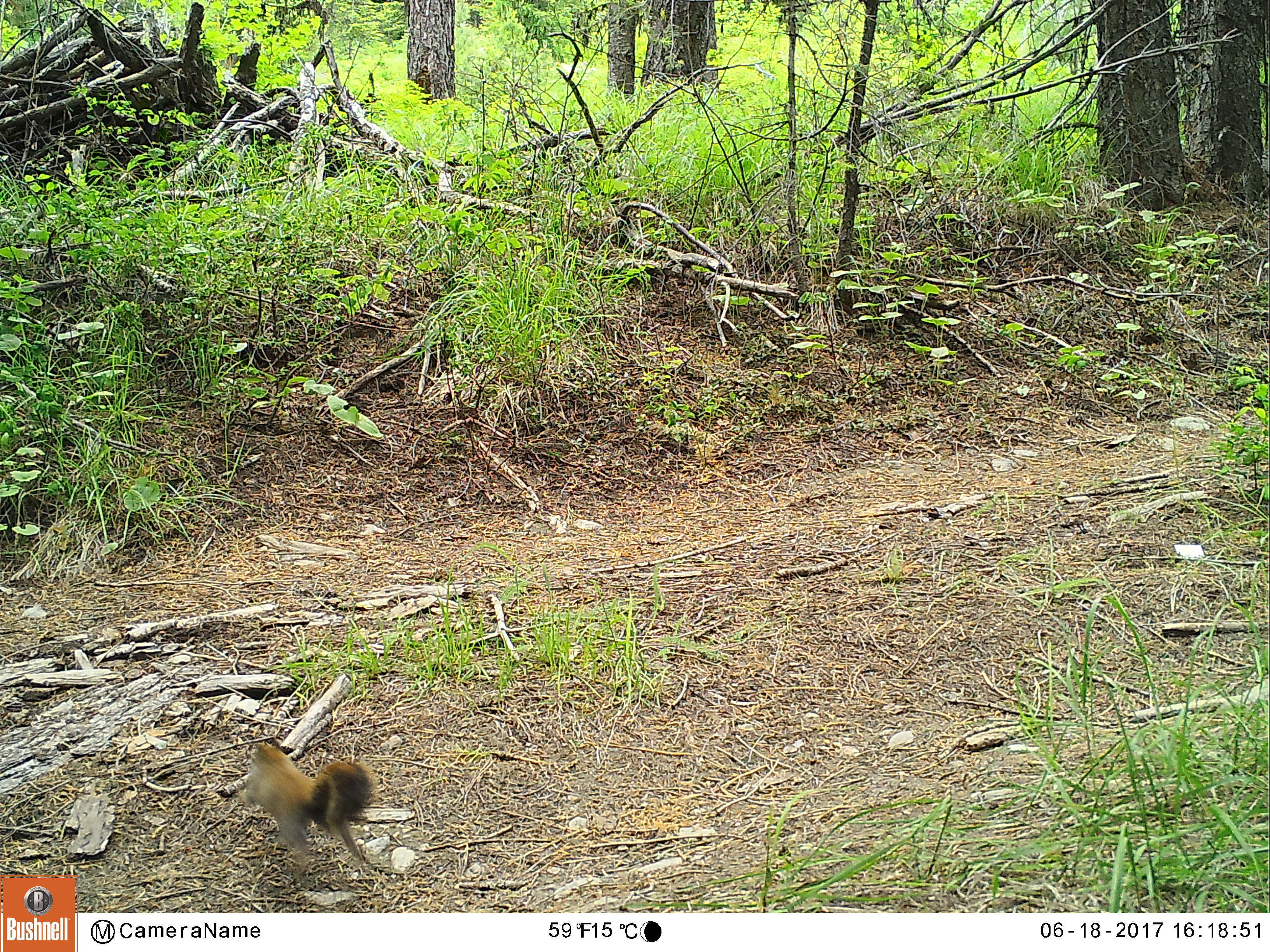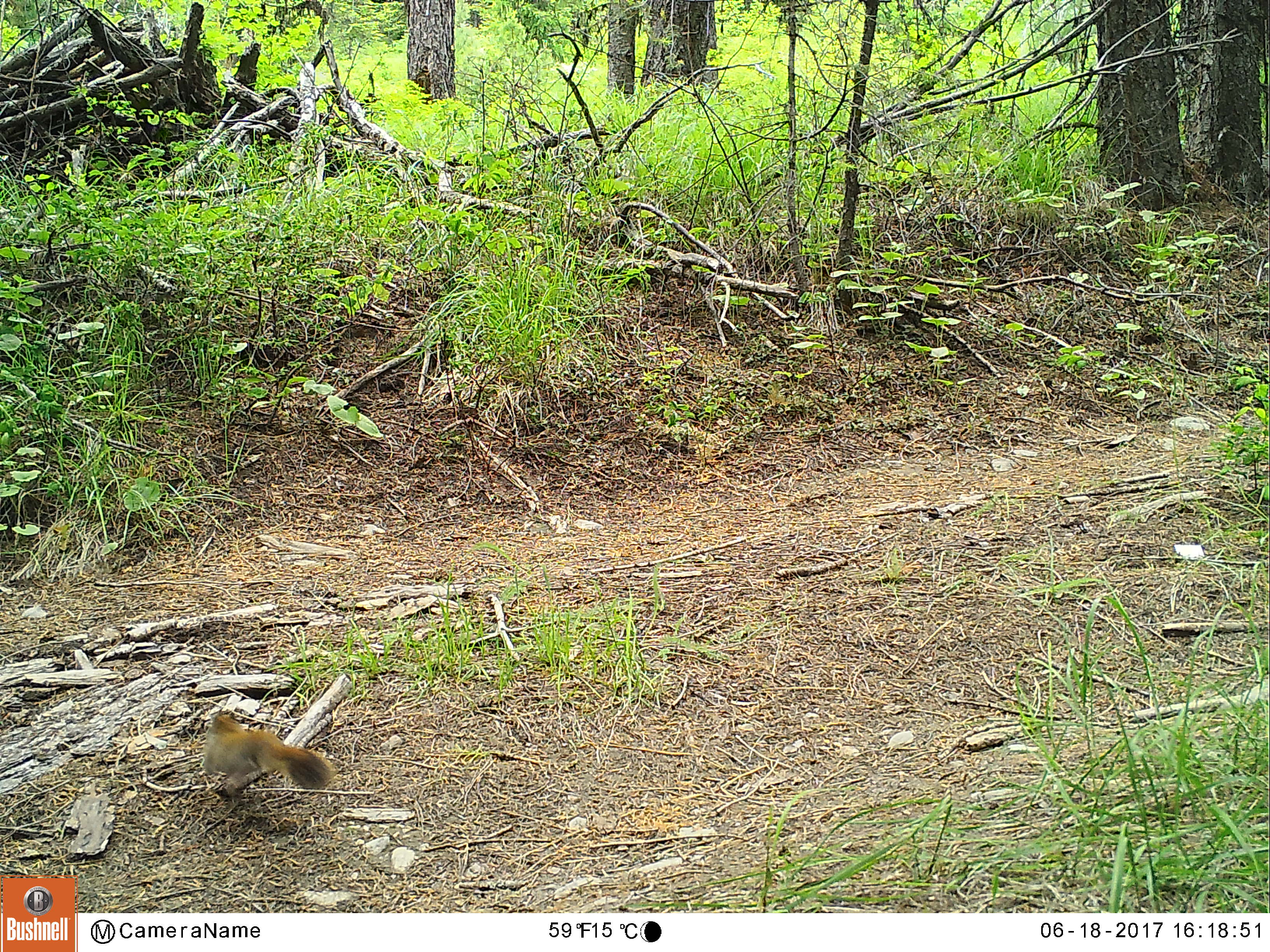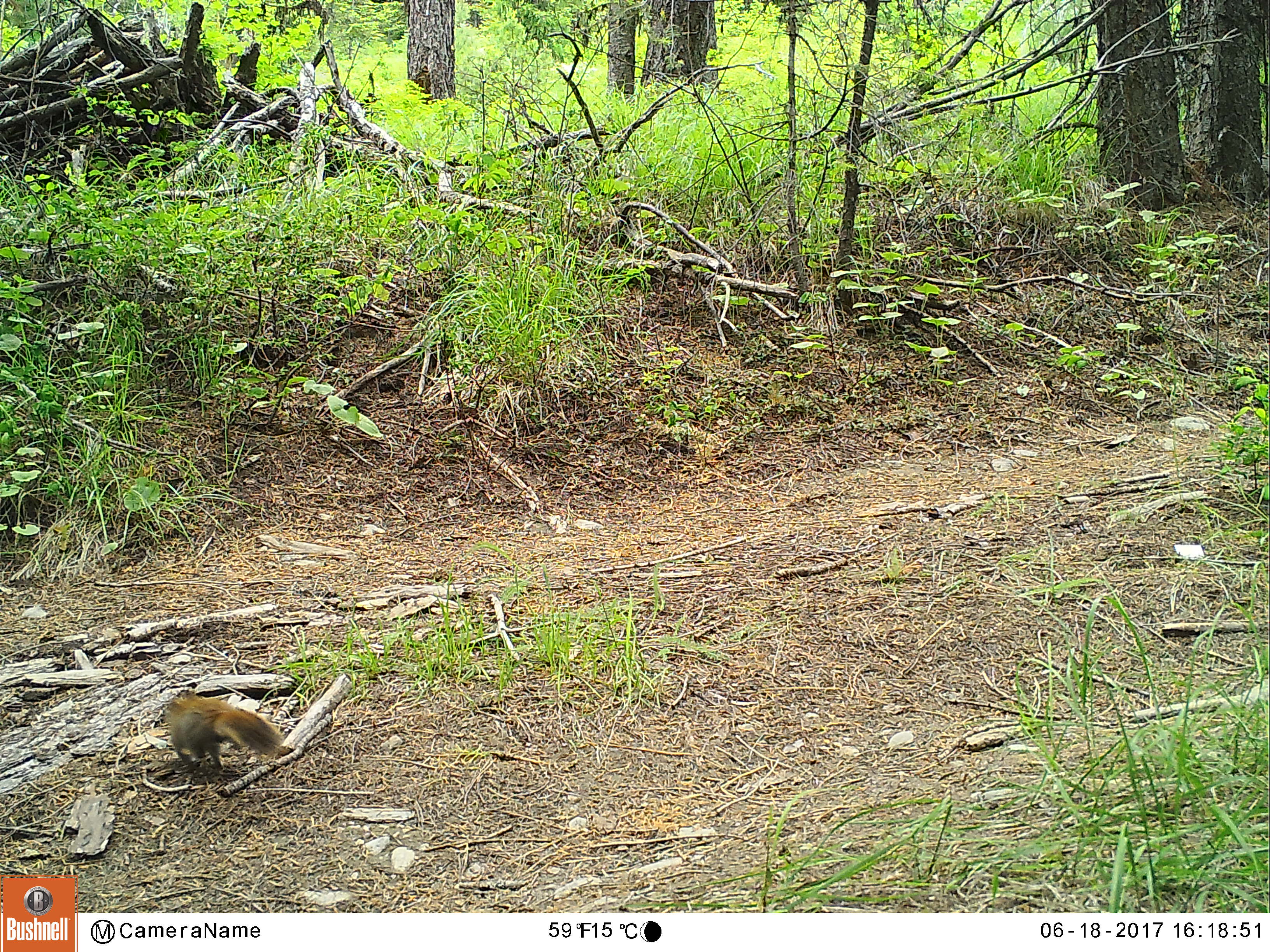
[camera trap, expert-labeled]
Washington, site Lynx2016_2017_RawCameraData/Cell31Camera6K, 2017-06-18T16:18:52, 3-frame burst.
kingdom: Animalia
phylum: Chordata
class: Mammalia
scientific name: Mammalia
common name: small mammal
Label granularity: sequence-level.